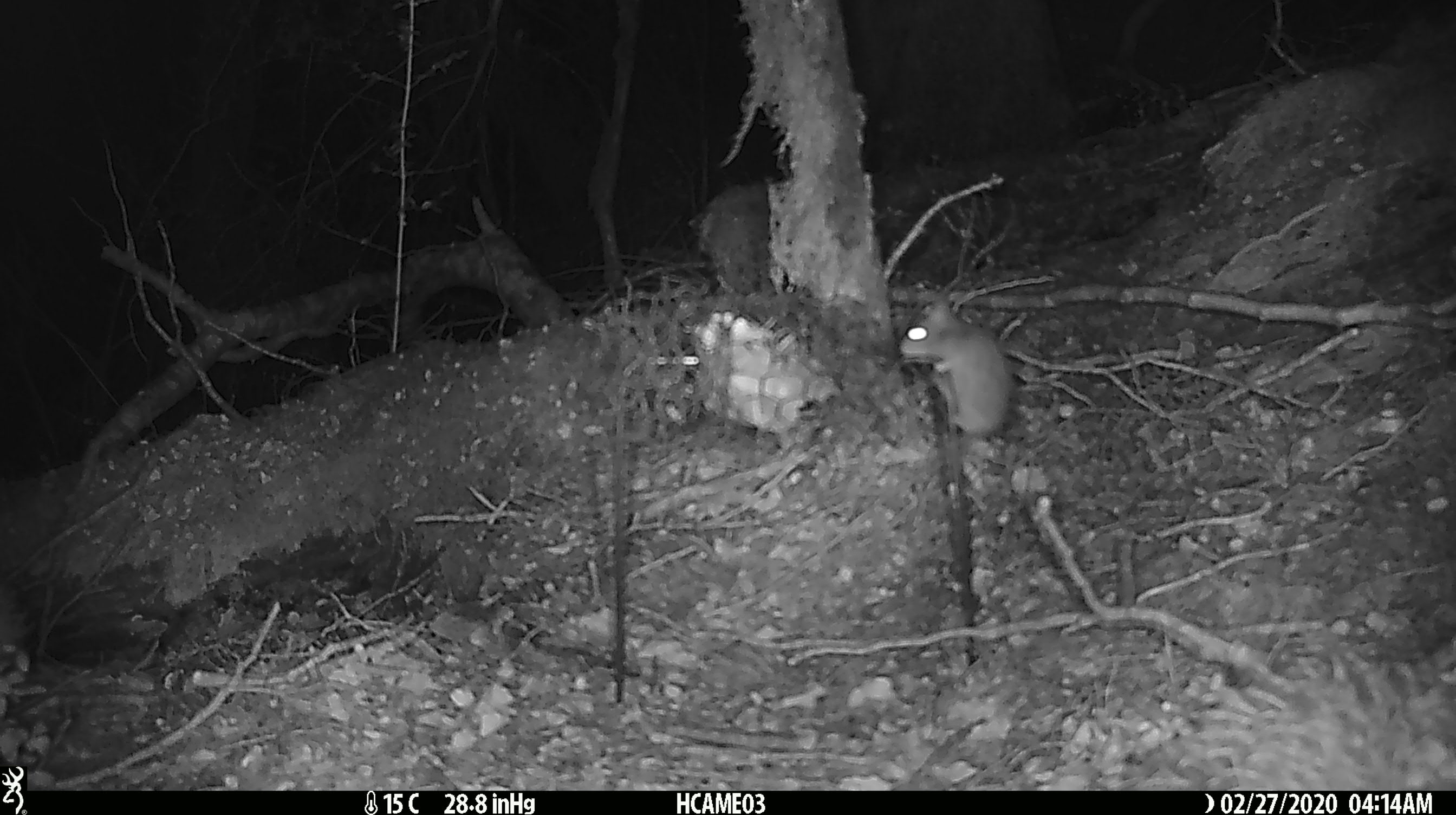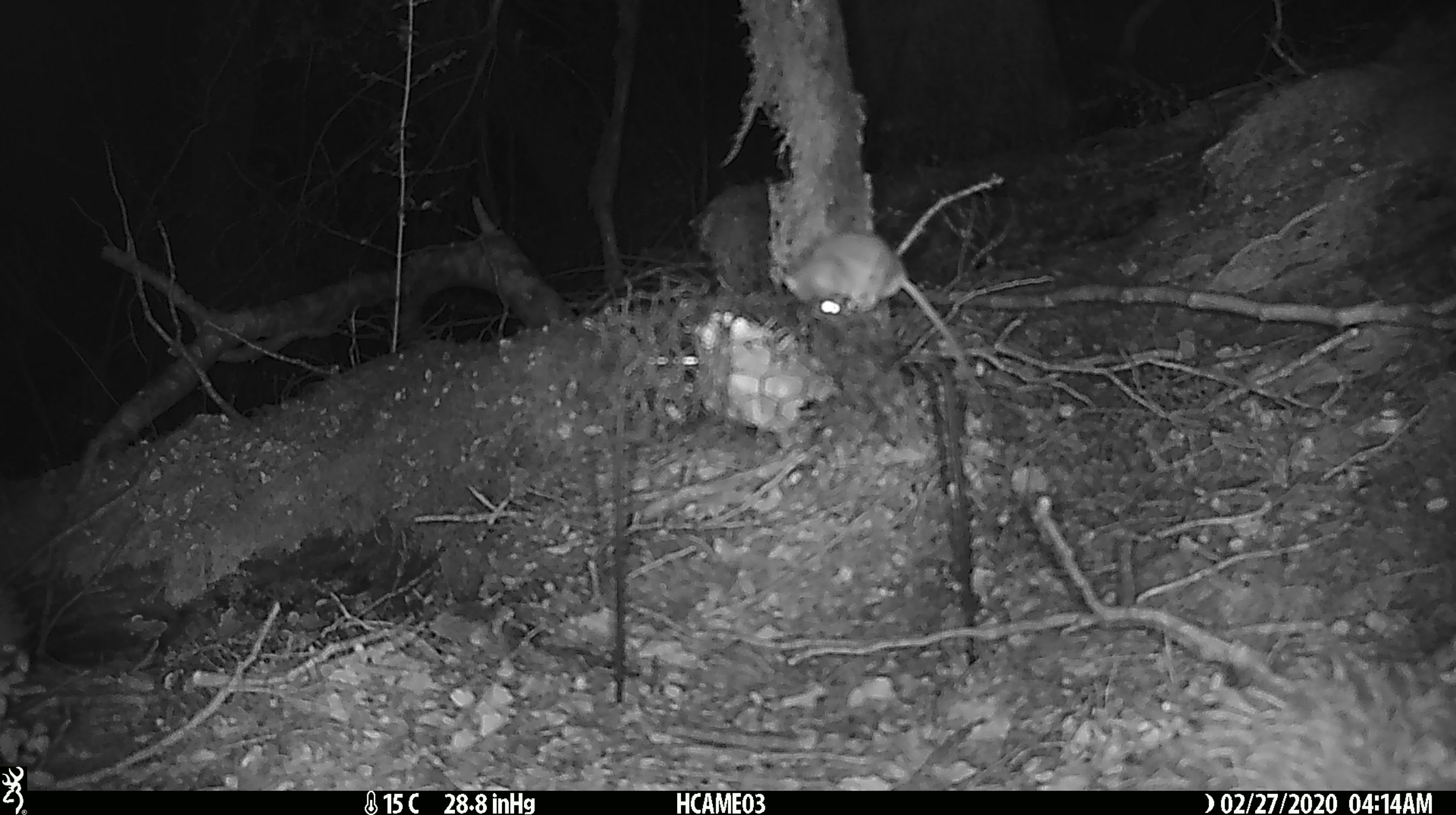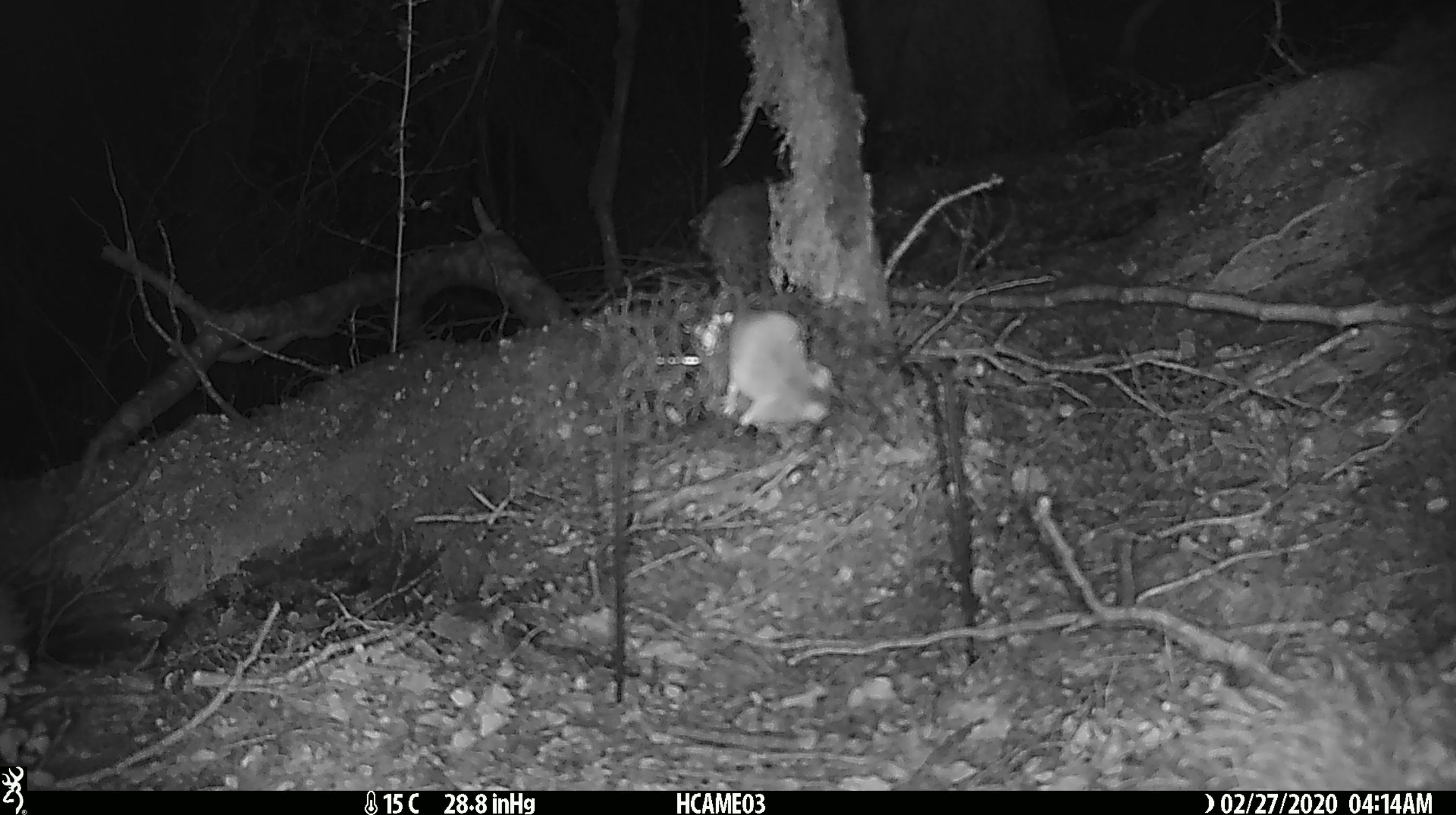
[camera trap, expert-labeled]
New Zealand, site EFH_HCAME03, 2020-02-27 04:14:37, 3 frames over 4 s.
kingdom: Animalia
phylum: Chordata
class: Mammalia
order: Rodentia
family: Muridae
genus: Mus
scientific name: Mus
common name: mouse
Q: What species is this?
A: Mouse (Mus).